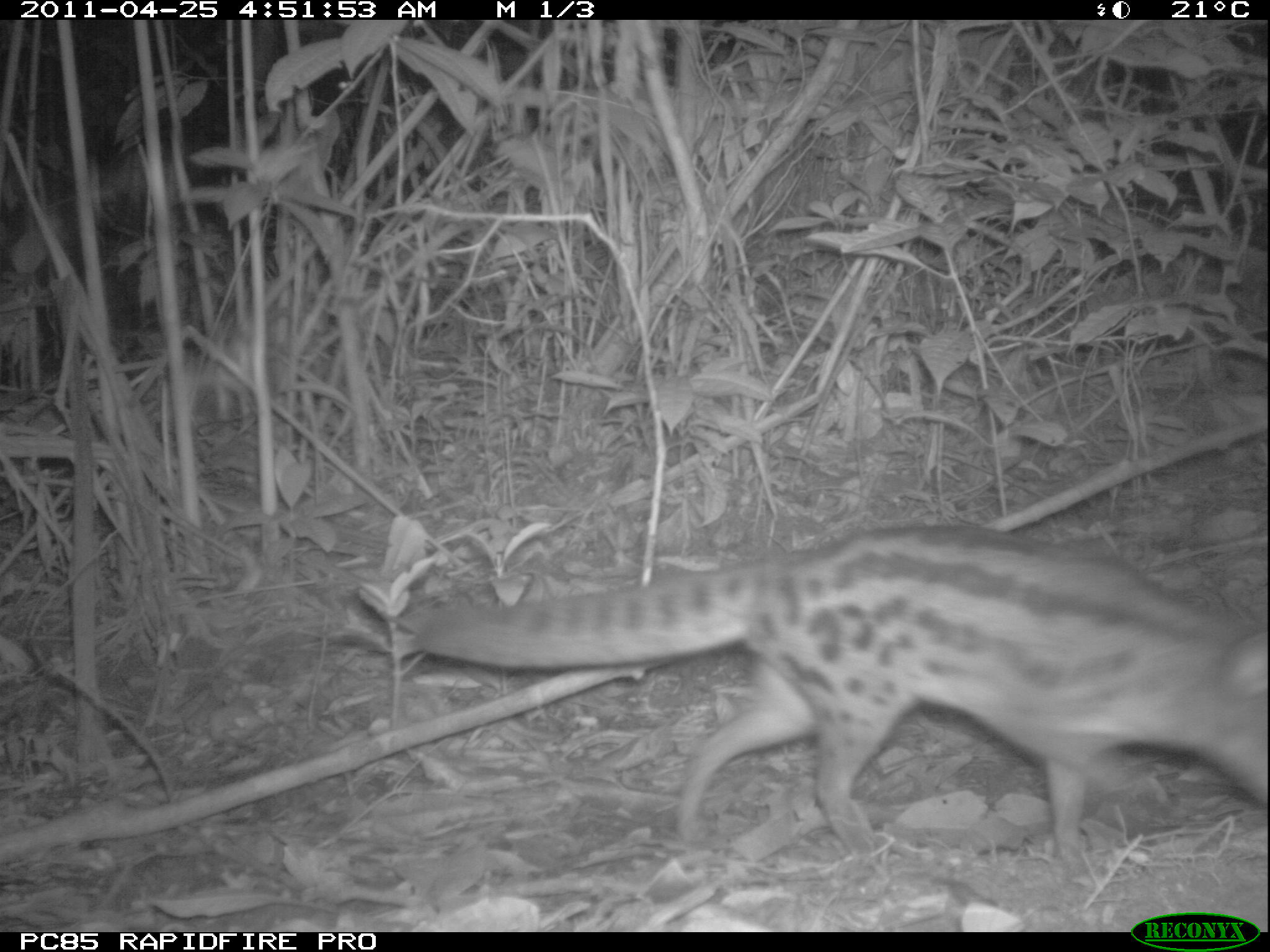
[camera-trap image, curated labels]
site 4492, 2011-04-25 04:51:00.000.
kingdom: Animalia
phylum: Chordata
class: Mammalia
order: Carnivora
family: Eupleridae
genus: Fossa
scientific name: Fossa fossana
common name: fanaloka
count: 1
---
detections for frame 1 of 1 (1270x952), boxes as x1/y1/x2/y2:
fossa fossana: 412/524/1270/872